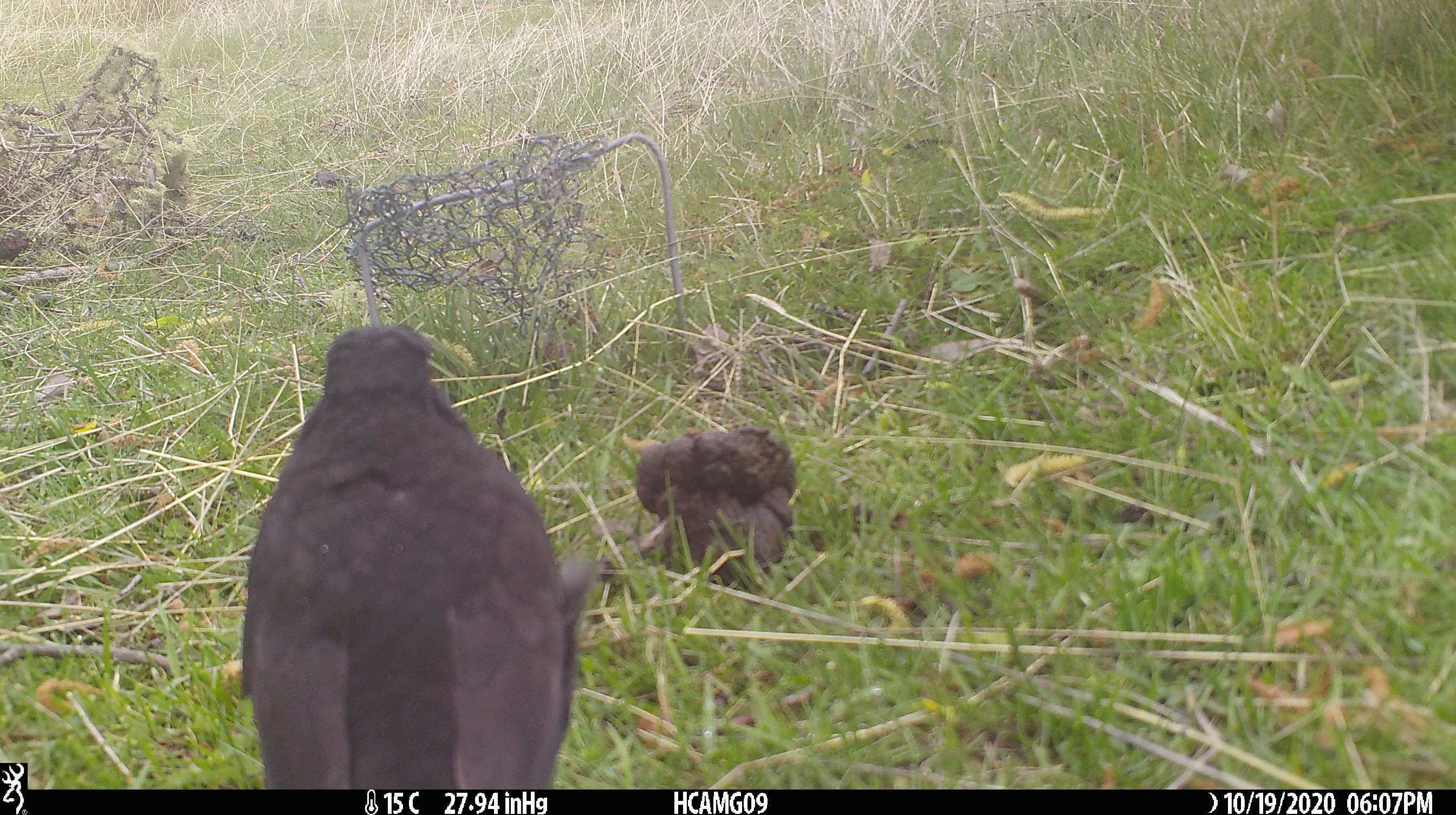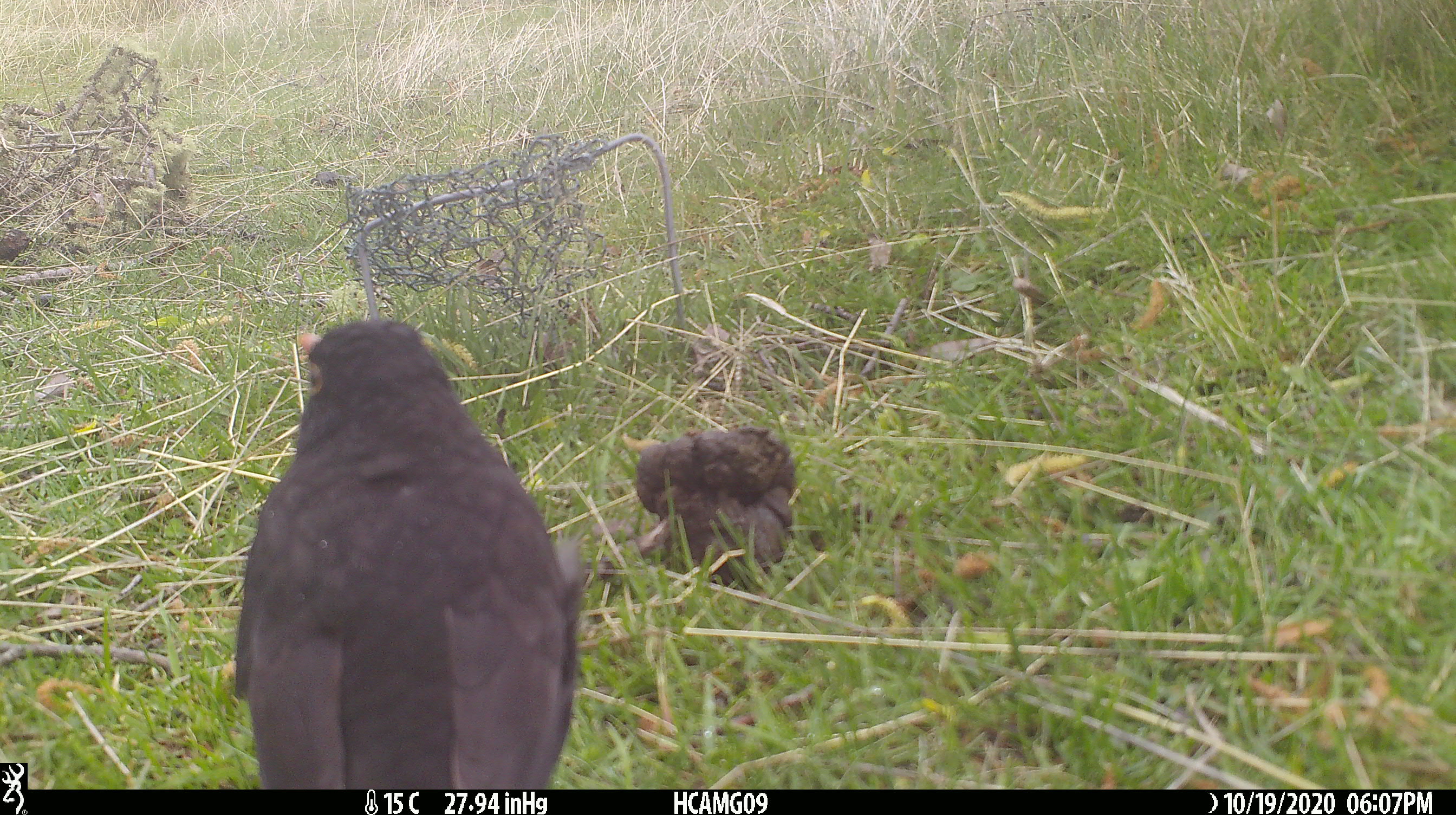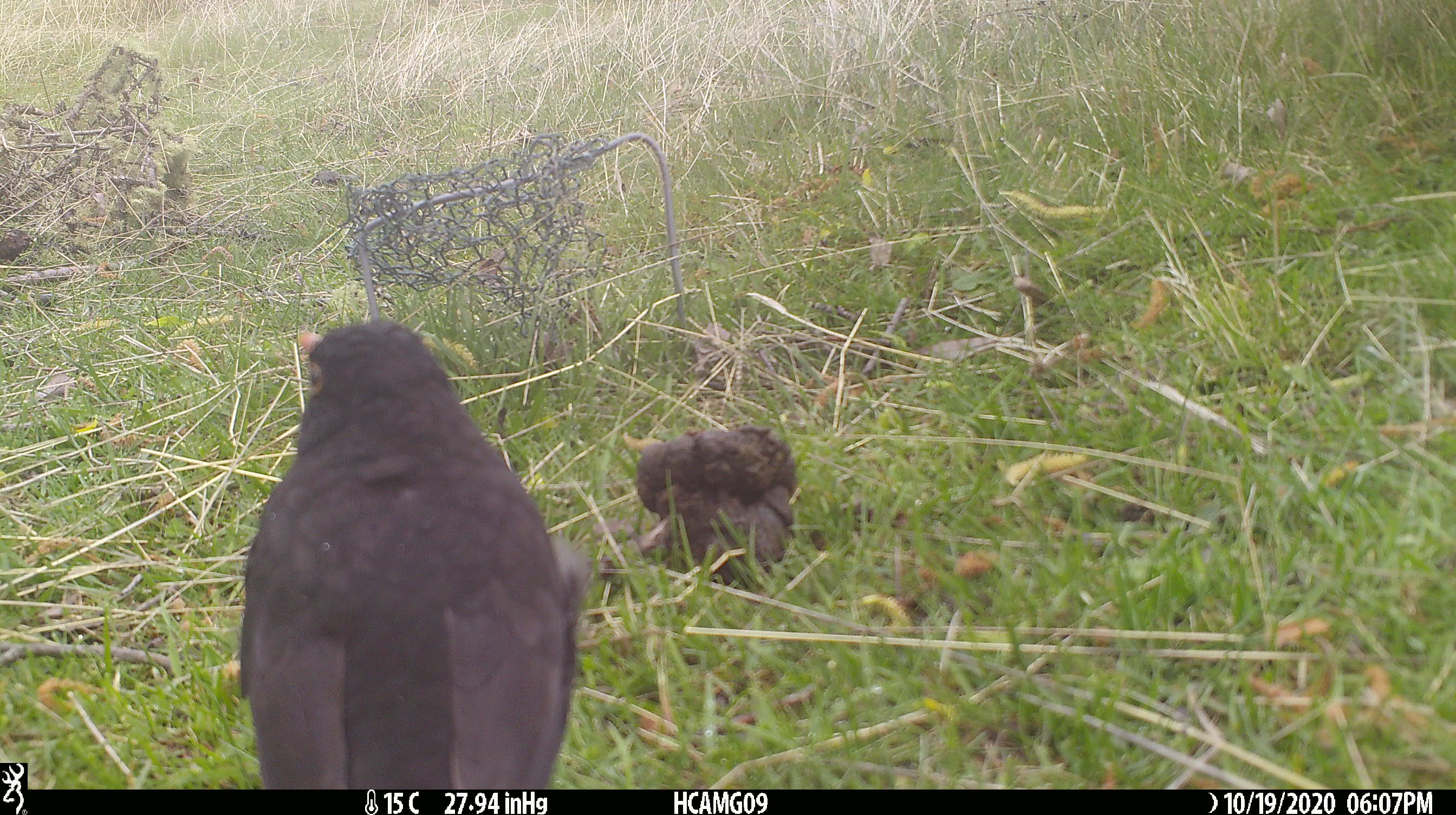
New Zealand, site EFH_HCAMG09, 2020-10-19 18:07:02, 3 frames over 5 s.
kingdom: Animalia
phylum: Chordata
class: Aves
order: Passeriformes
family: Turdidae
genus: Turdus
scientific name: Turdus merula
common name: eurasian blackbird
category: blackbird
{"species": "blackbird (eurasian blackbird) (Turdus merula)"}